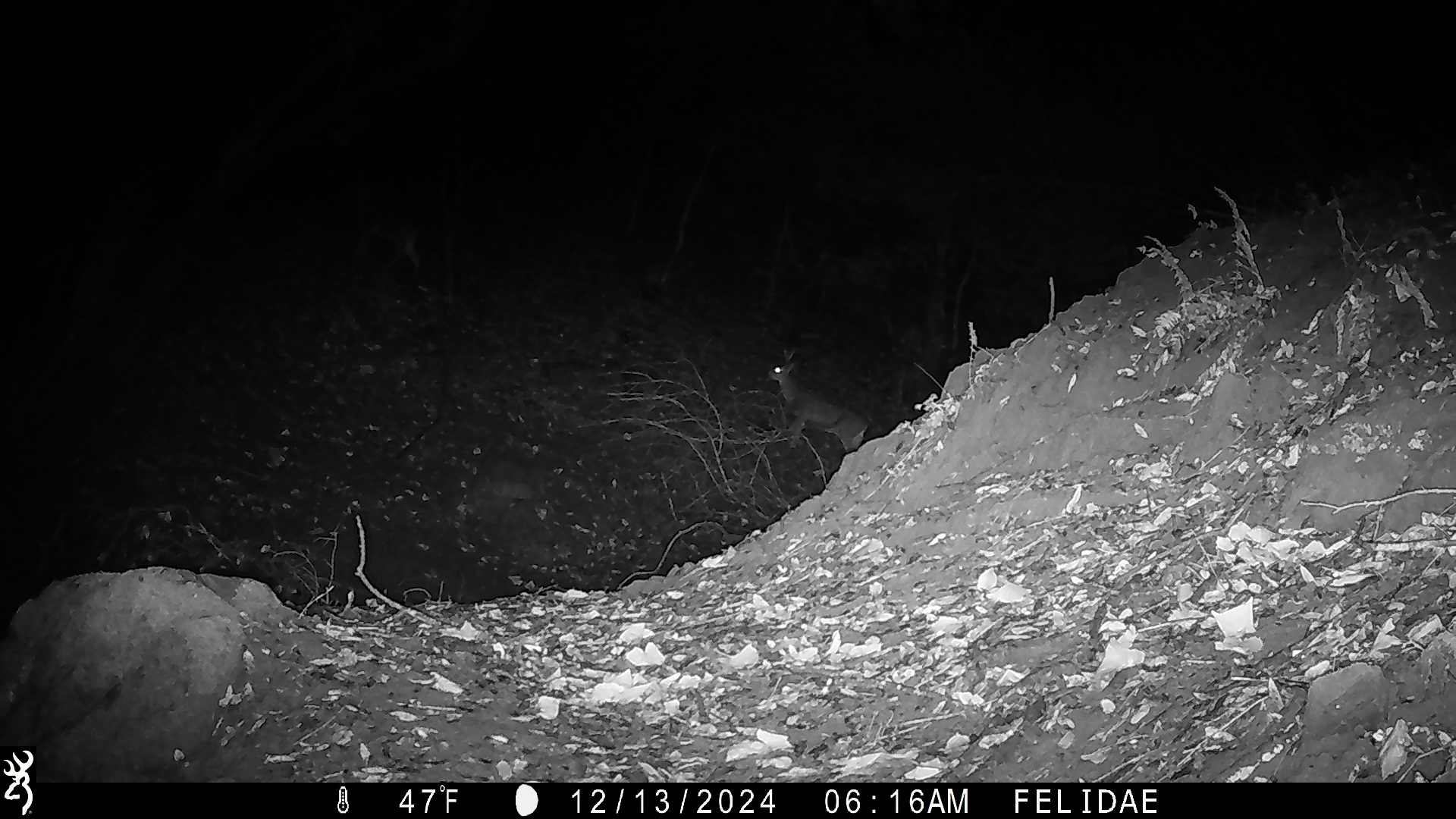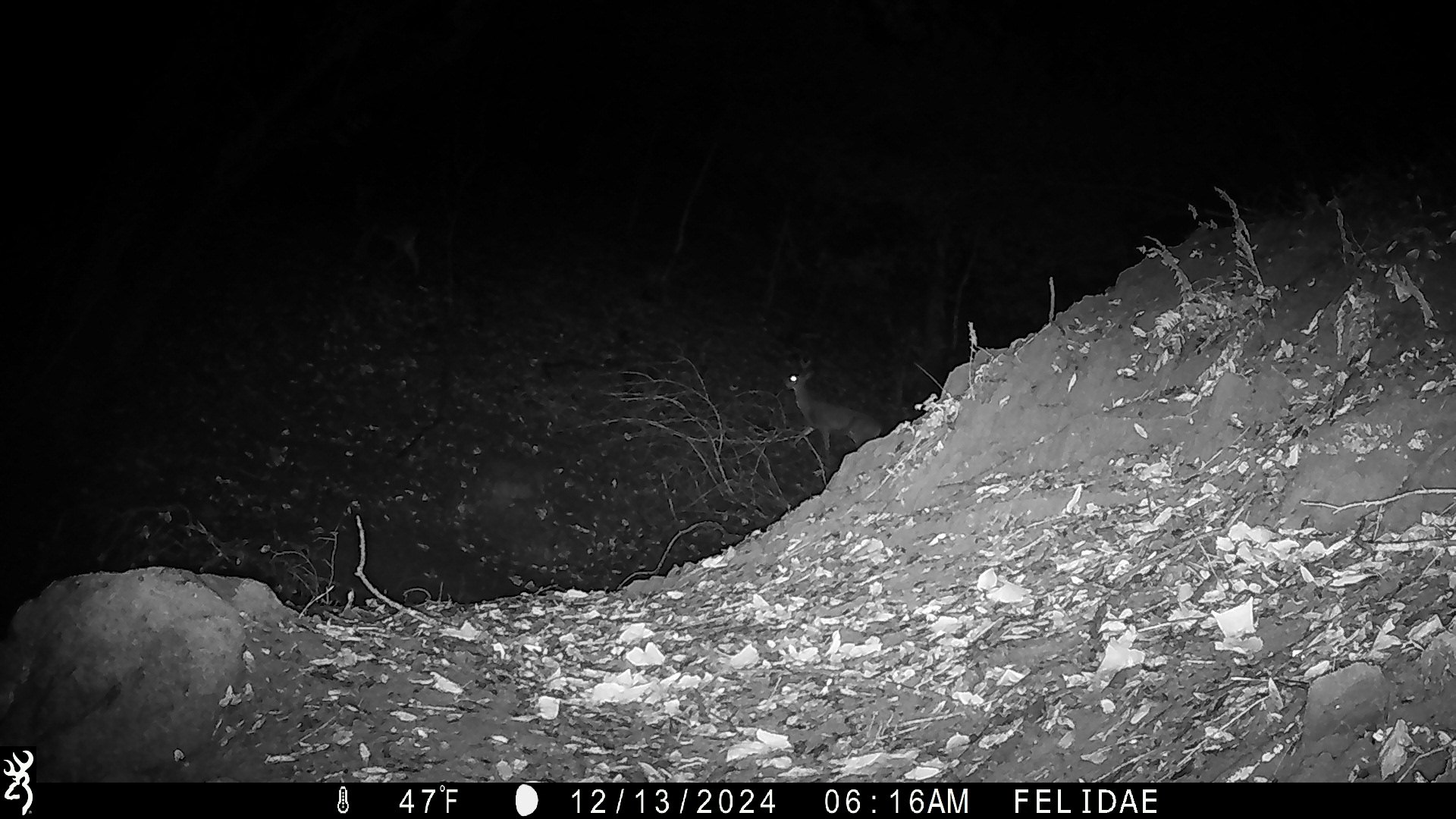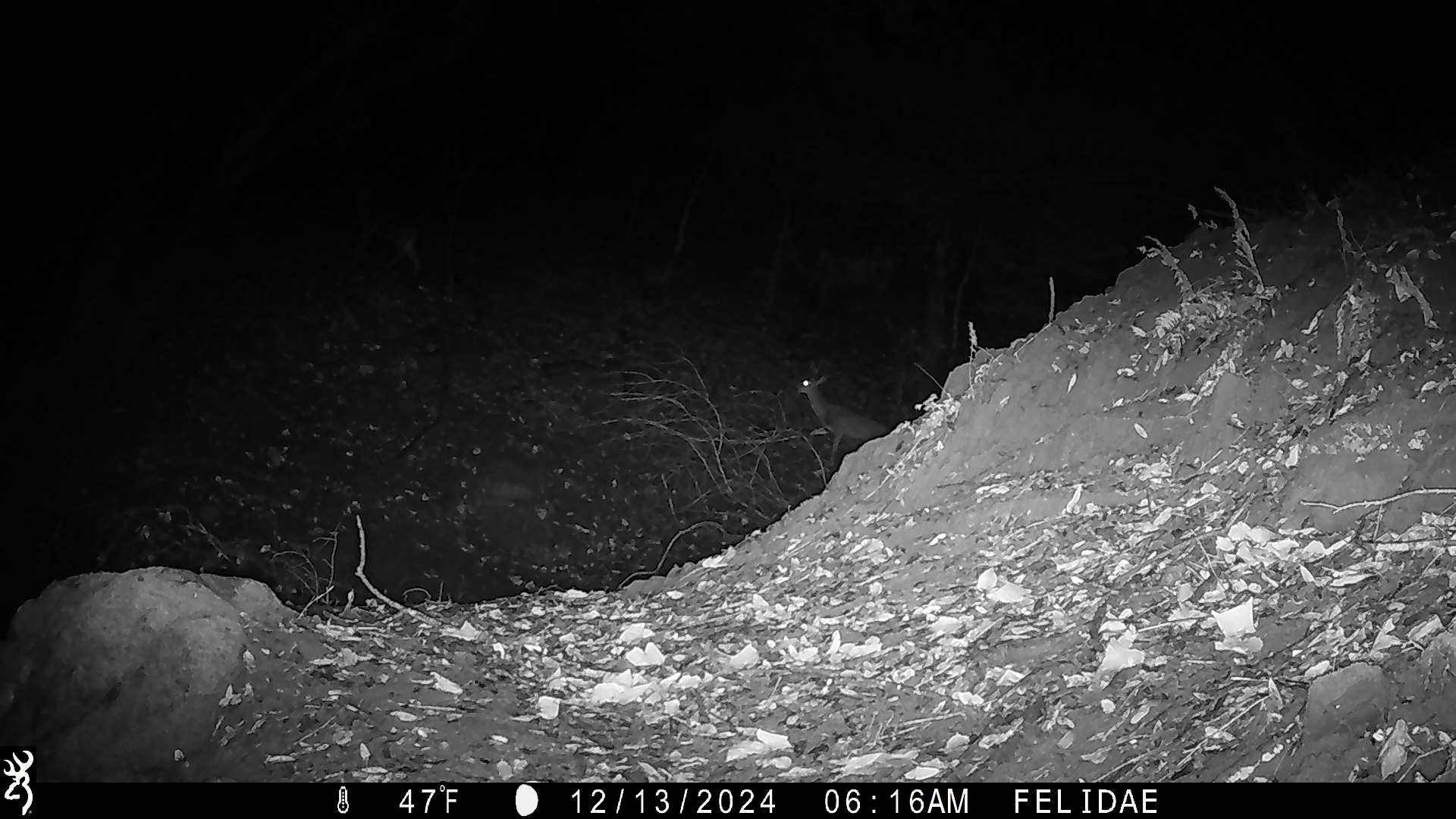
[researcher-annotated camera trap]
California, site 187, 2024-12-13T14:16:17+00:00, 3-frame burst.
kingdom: Animalia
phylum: Chordata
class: Mammalia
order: Artiodactyla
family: Cervidae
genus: Odocoileus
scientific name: Odocoileus hemionus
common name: mule deer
Mule deer (Odocoileus hemionus).